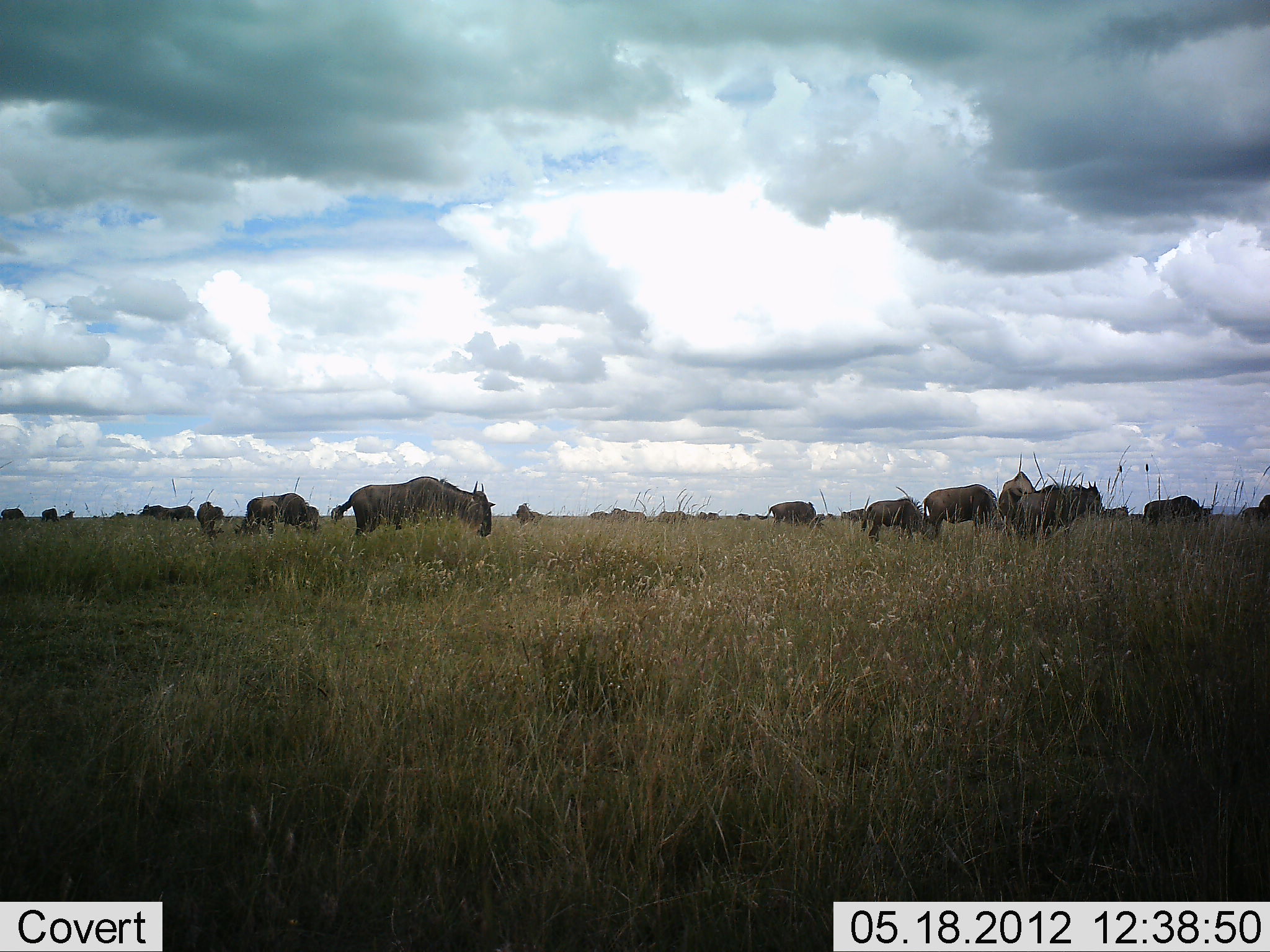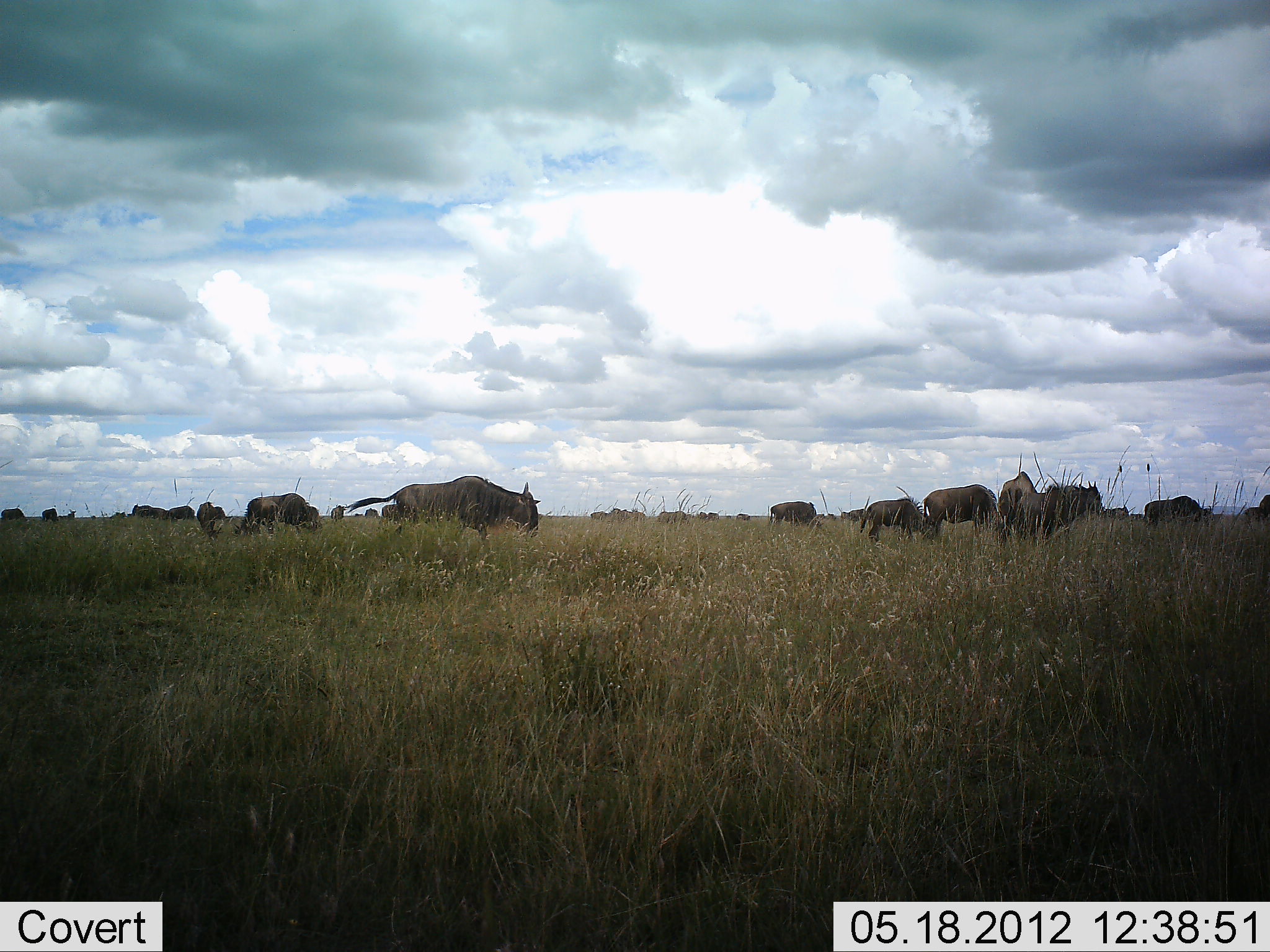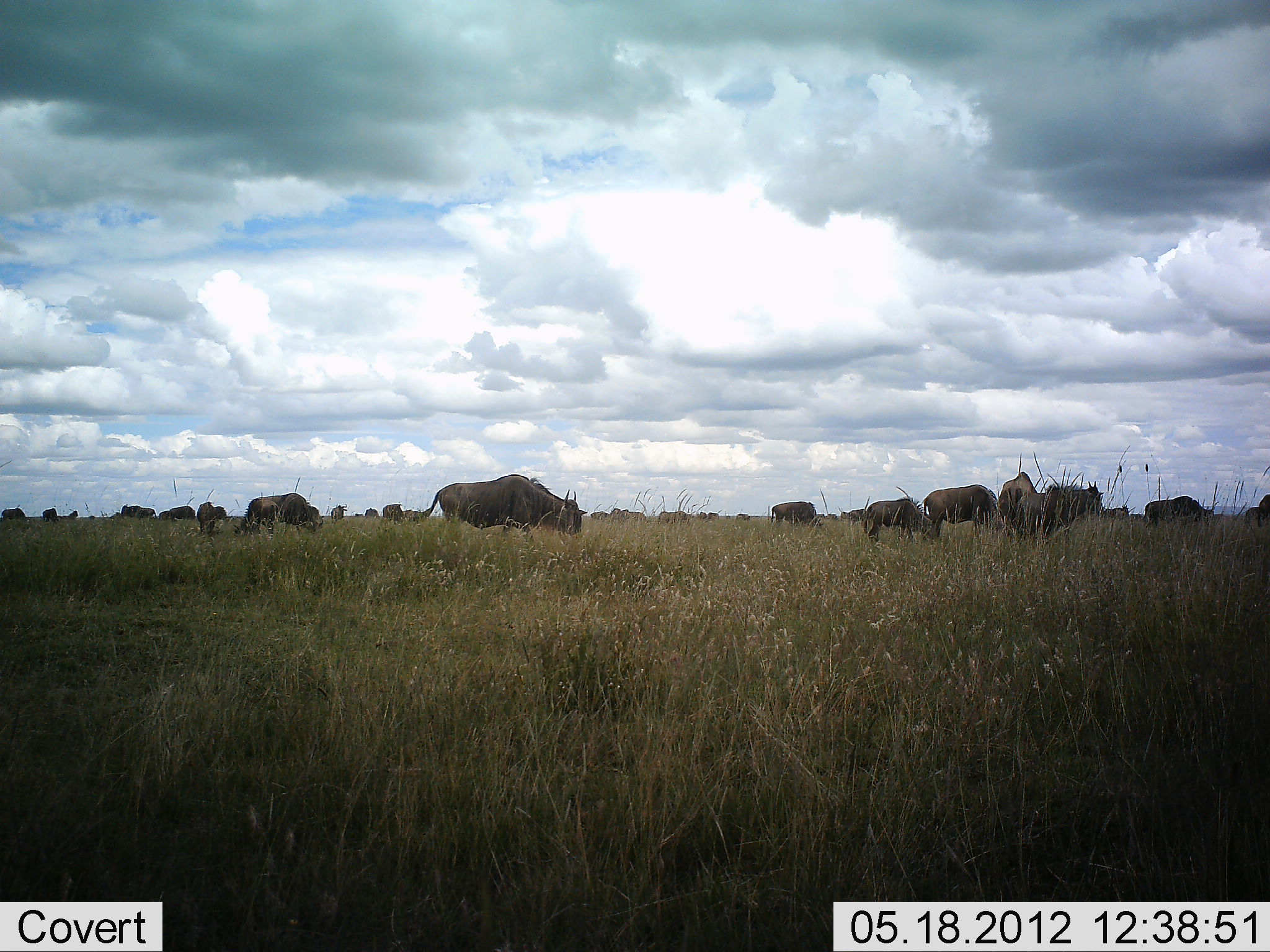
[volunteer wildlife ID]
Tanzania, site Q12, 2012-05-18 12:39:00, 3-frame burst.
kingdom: Animalia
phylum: Chordata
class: Mammalia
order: Artiodactyla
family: Bovidae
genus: Connochaetes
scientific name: Connochaetes taurinus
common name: blue wildebeest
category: wildebeest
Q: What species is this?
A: Wildebeest (blue wildebeest) (Connochaetes taurinus).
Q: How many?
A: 11-50.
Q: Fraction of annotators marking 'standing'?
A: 50%.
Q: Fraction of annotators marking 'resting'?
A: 10%.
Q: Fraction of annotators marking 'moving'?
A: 60%.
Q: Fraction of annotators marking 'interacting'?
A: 0%.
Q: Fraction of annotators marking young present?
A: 20%.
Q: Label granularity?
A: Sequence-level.